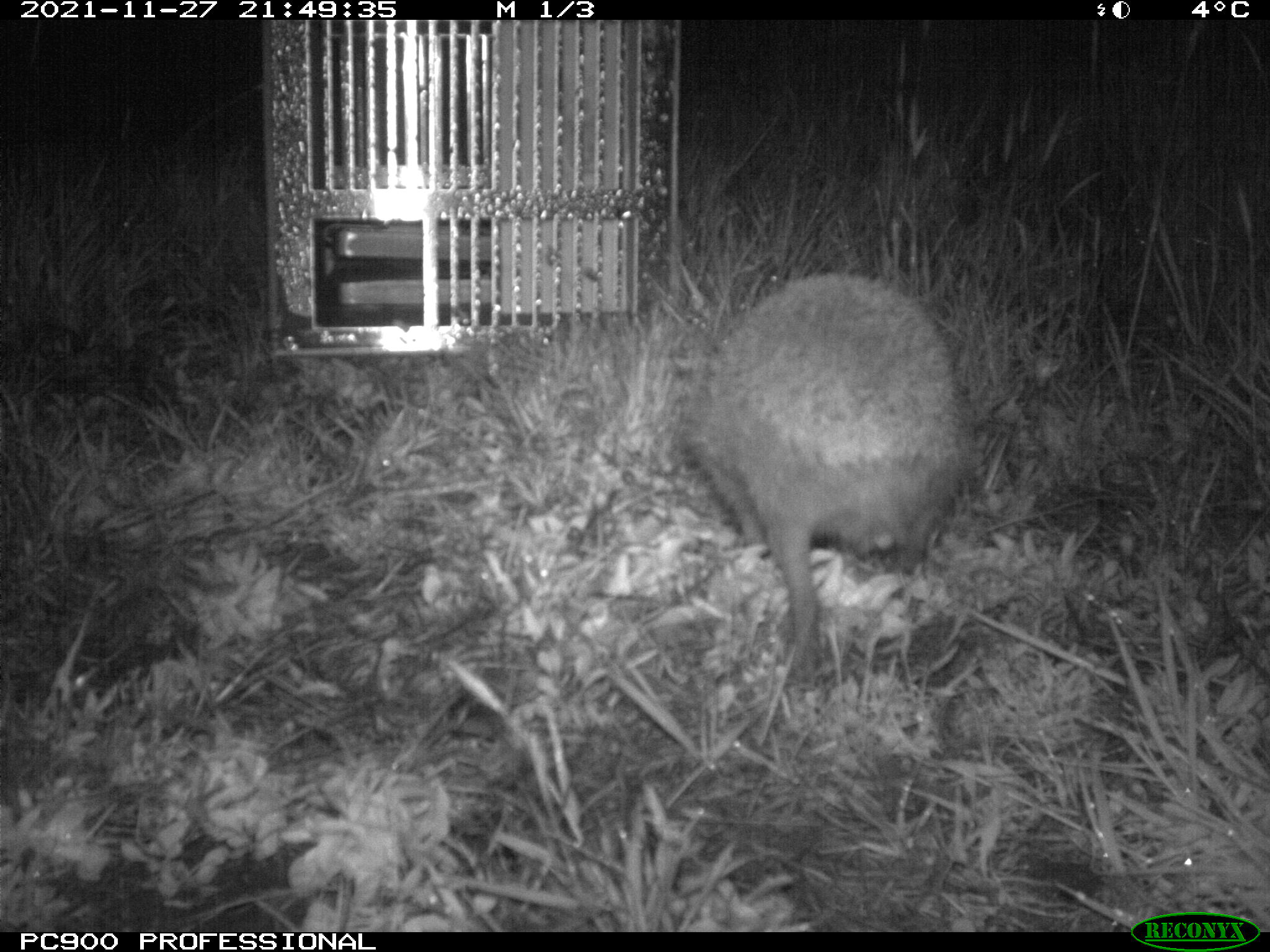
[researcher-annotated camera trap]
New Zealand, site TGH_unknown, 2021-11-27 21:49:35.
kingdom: Animalia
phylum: Chordata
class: Mammalia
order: Eulipotyphla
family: Erinaceidae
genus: Erinaceus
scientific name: Erinaceus europaeus europaeus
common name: european hedgehog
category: hedgehog